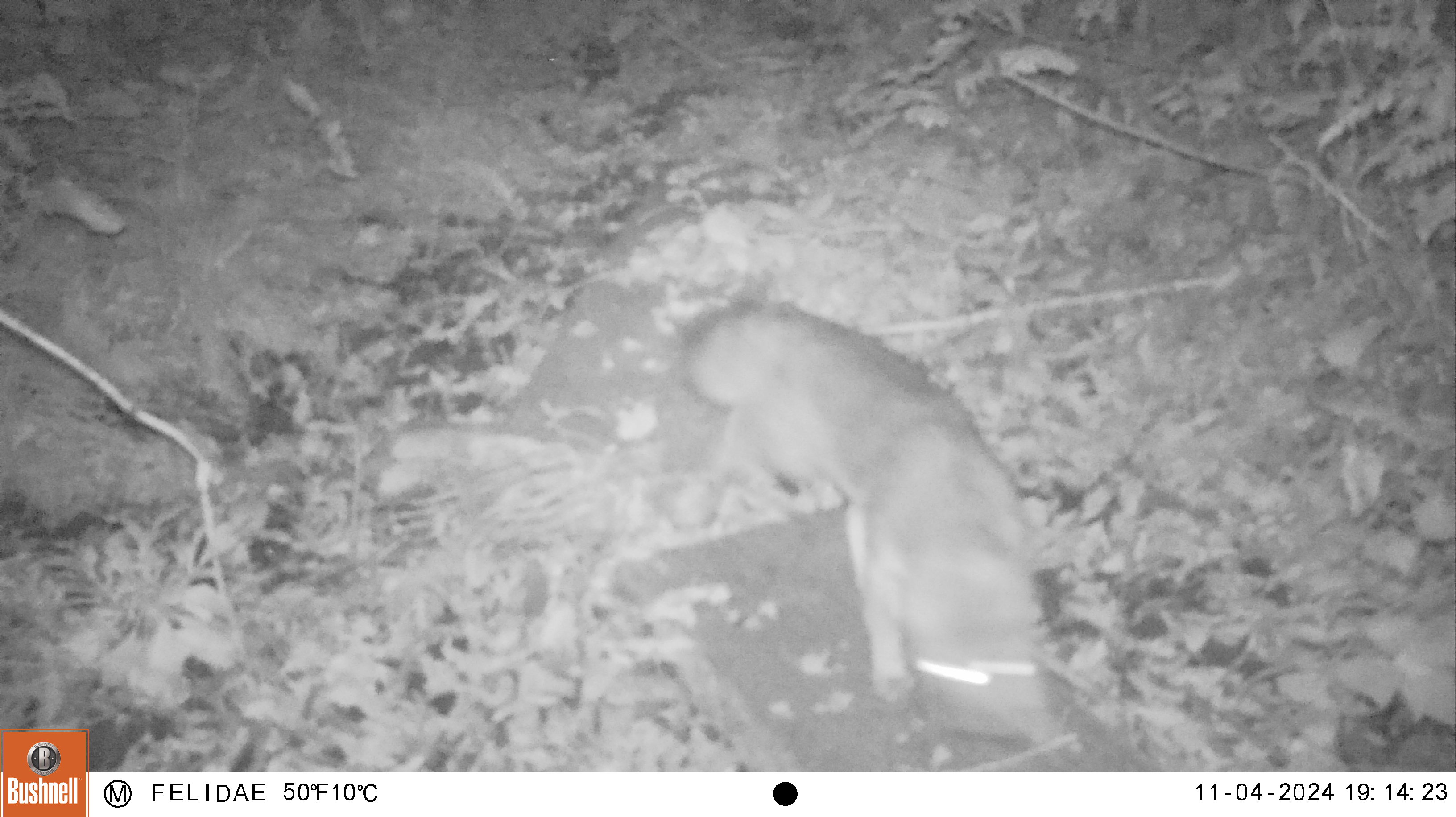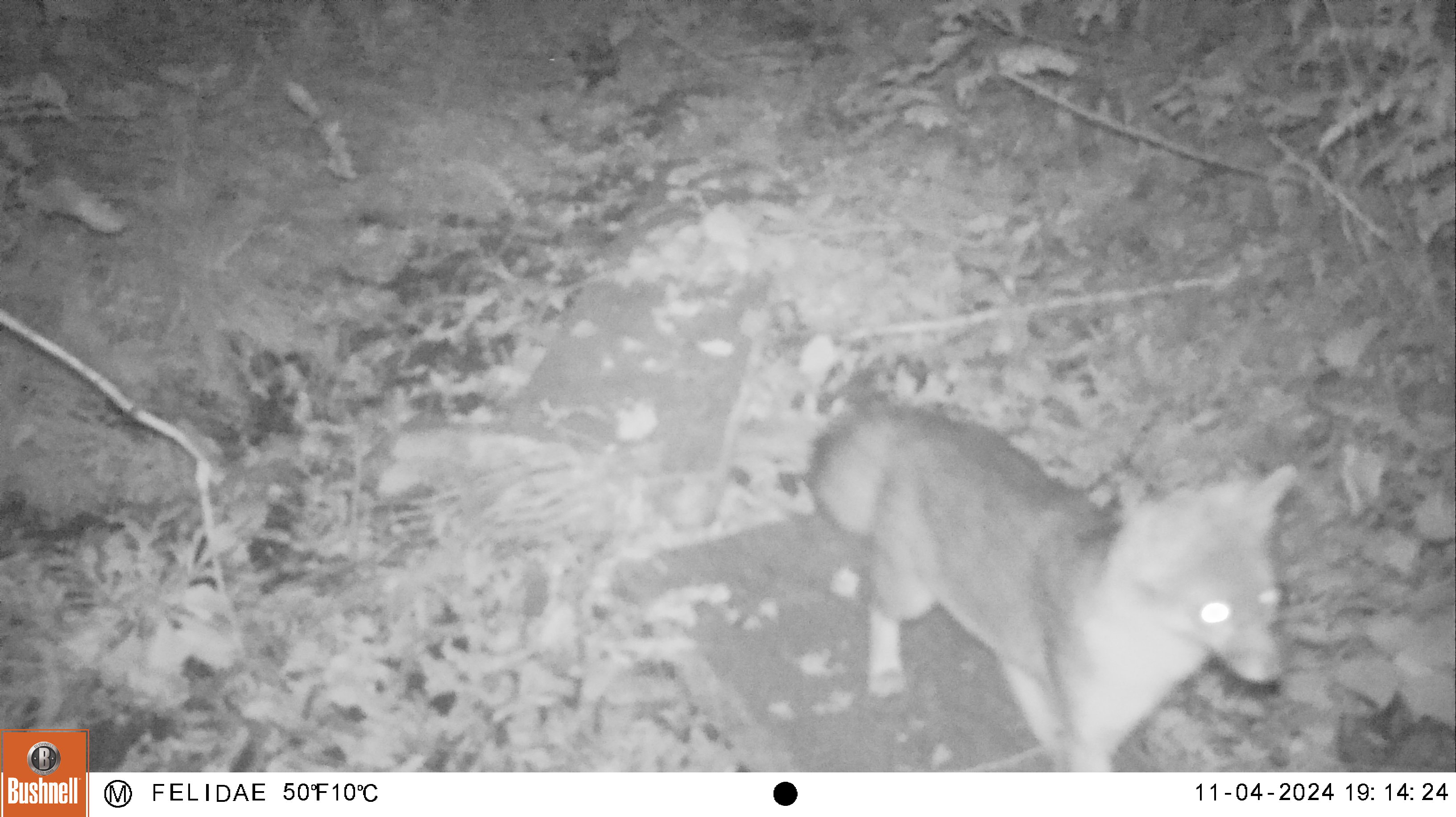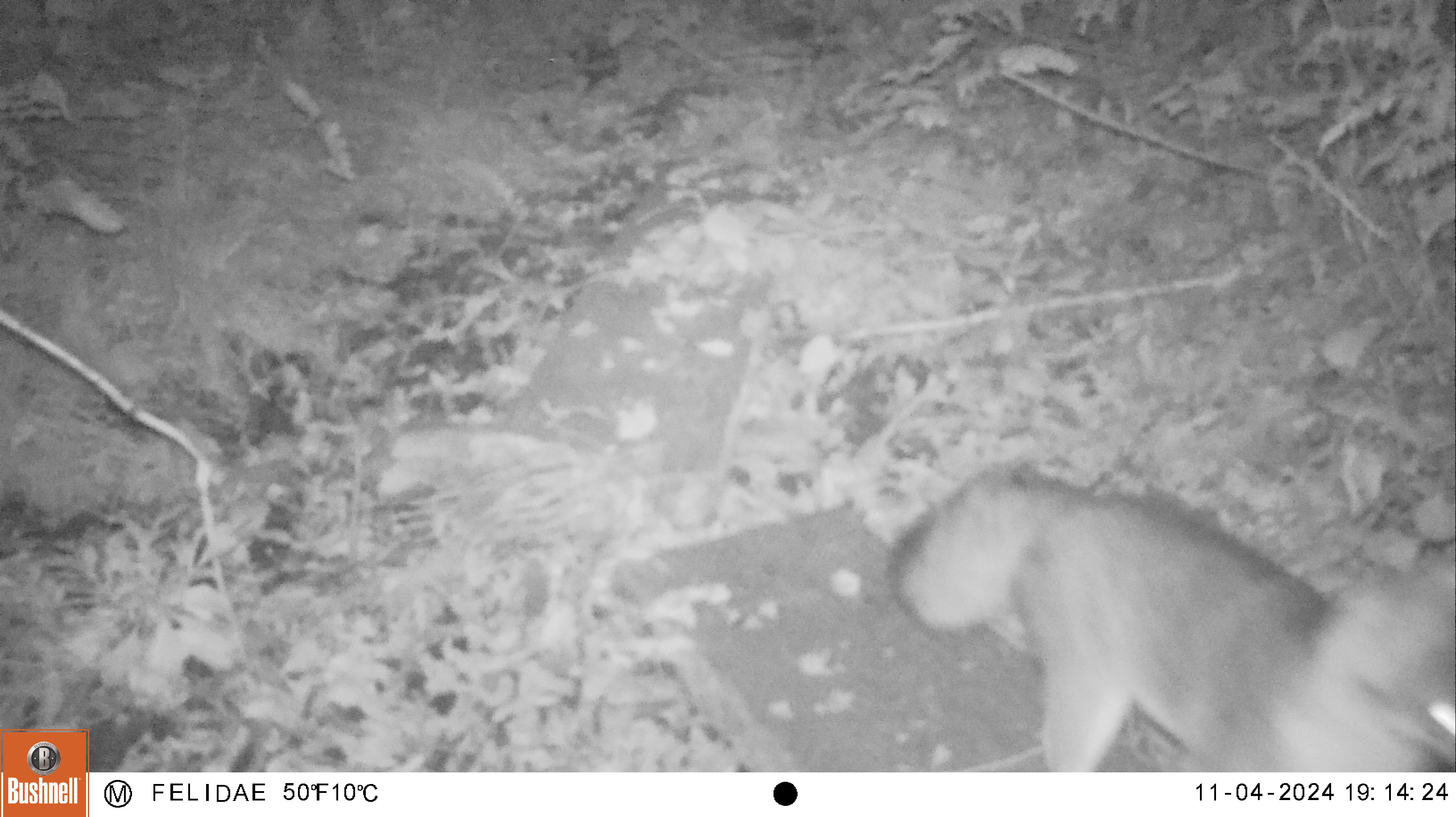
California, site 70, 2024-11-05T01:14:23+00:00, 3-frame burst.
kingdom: Animalia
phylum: Chordata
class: Mammalia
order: Carnivora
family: Canidae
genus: Urocyon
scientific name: Urocyon cinereoargenteus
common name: gray fox